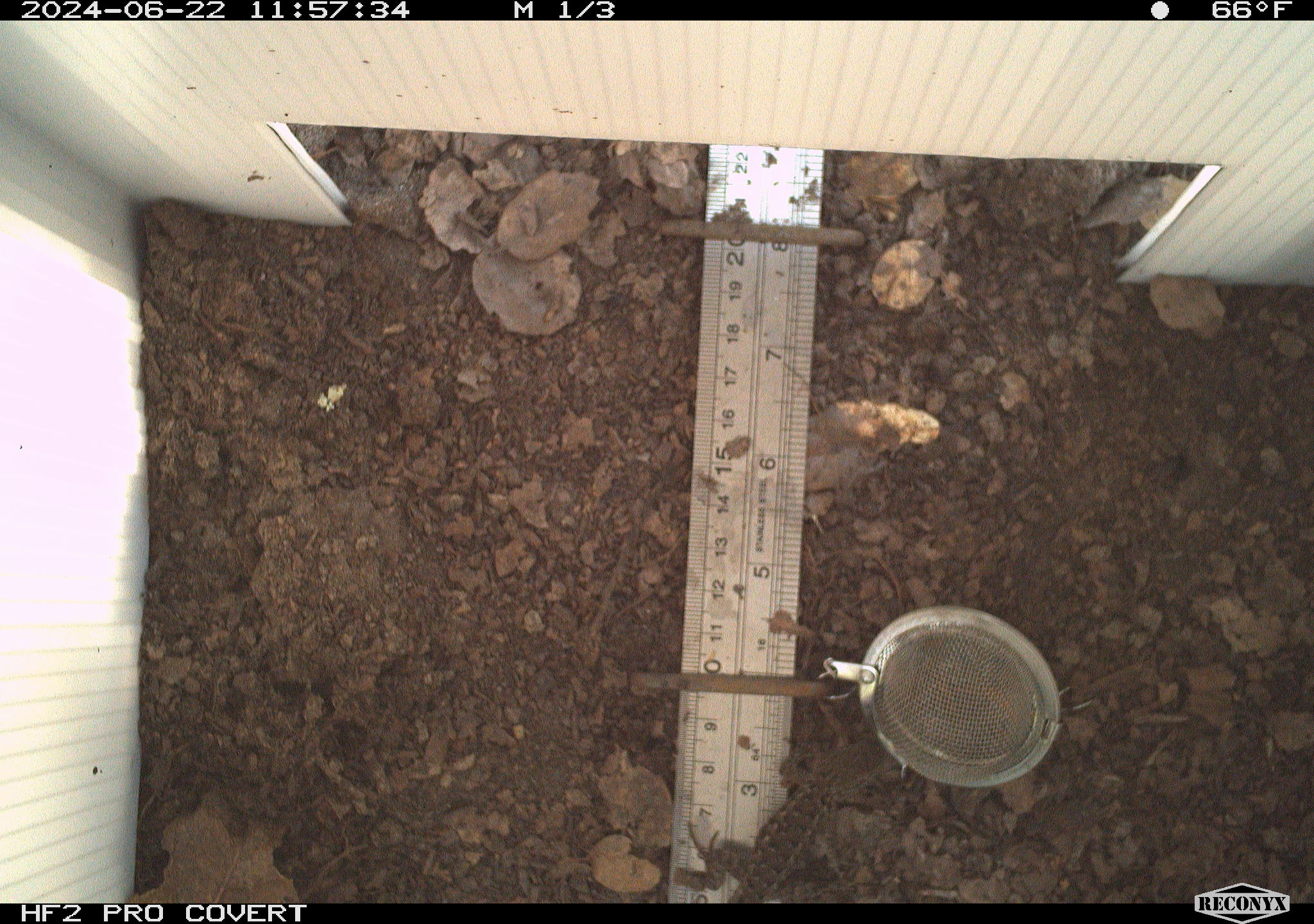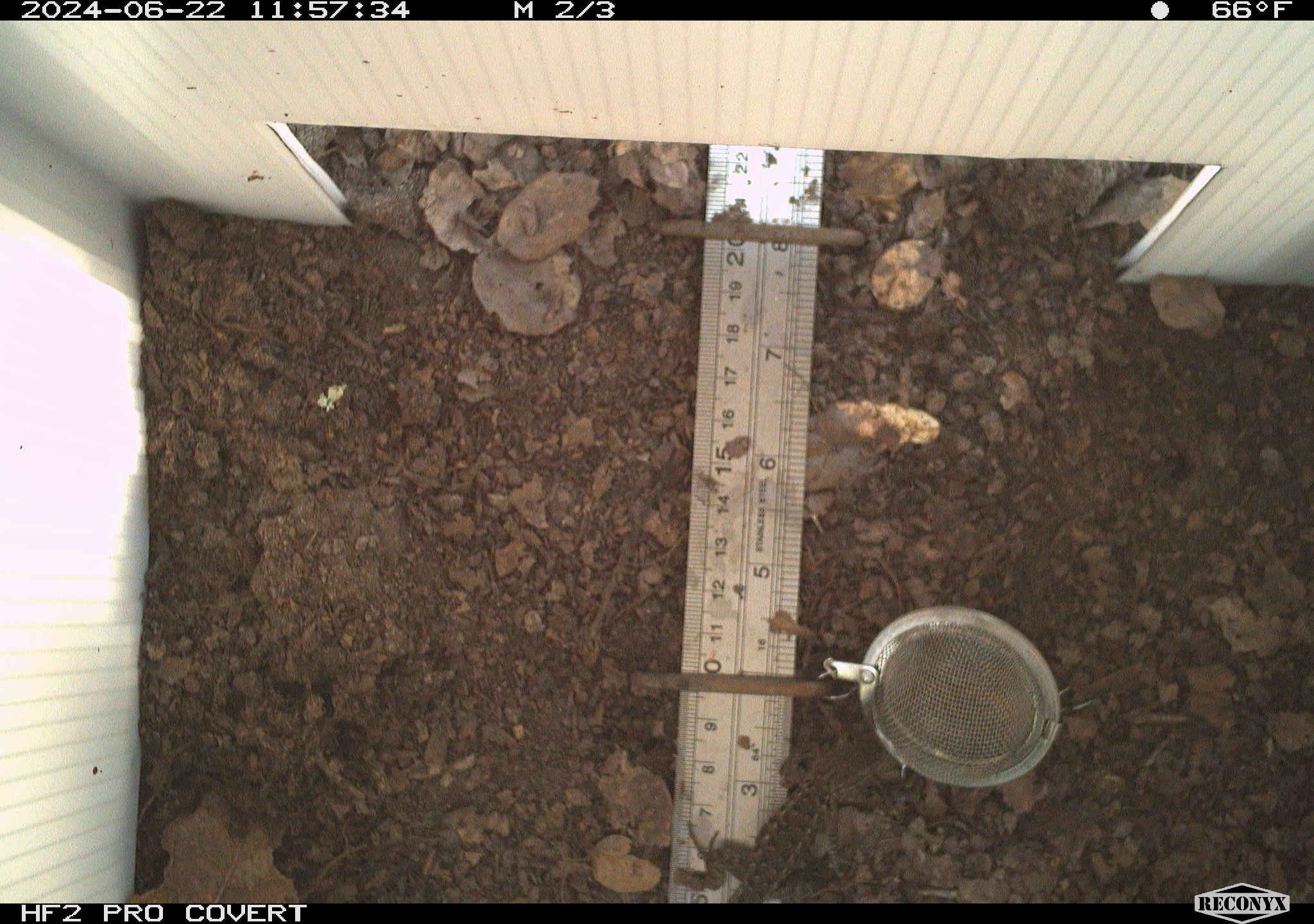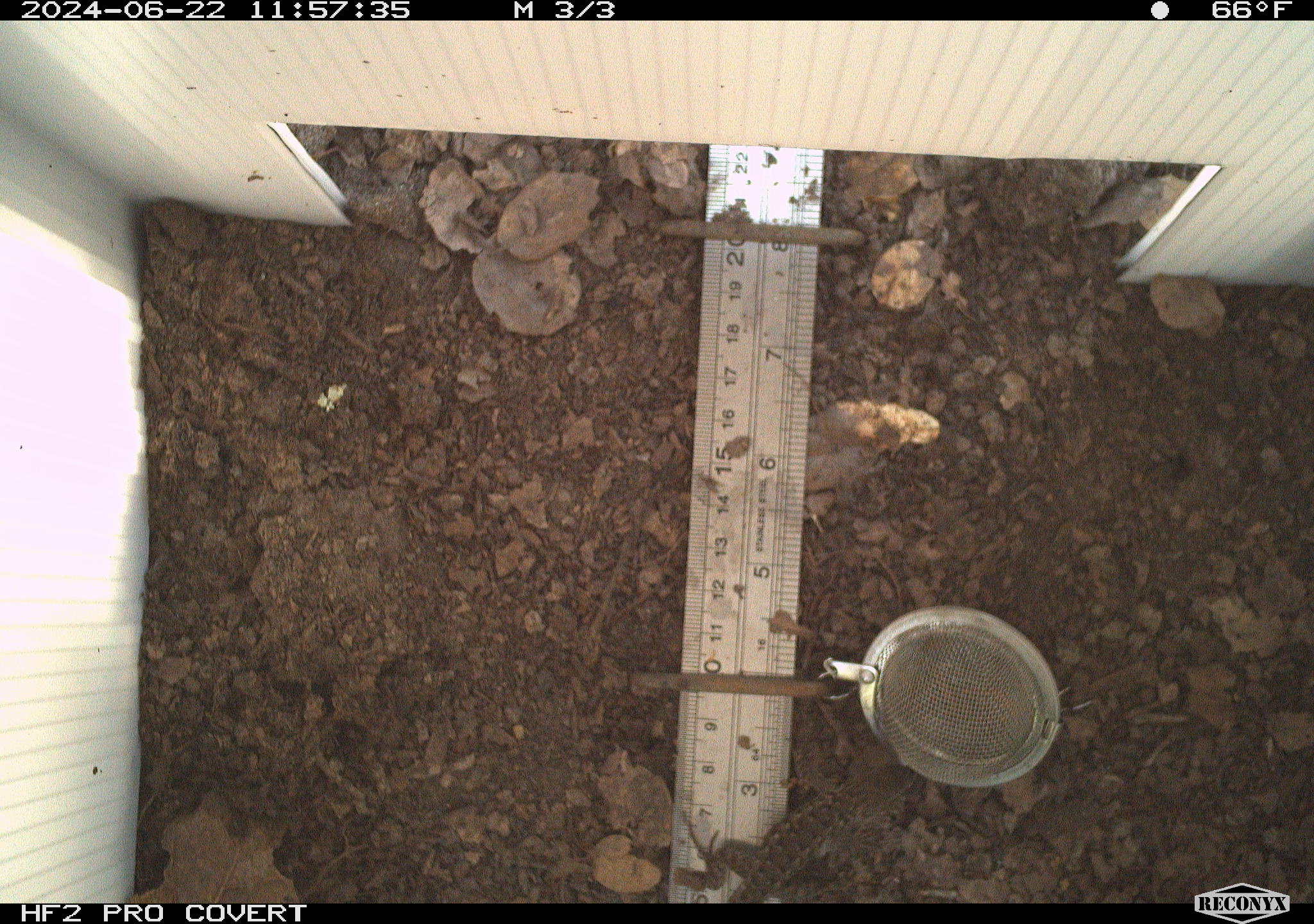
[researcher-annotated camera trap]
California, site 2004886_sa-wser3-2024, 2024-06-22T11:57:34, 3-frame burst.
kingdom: Animalia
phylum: Chordata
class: Reptilia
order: Squamata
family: Phrynosomatidae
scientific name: Phrynosomatidae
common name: phrynosomatid lizards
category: phrynosomatidae family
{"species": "phrynosomatidae family (phrynosomatid lizards) (Phrynosomatidae)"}